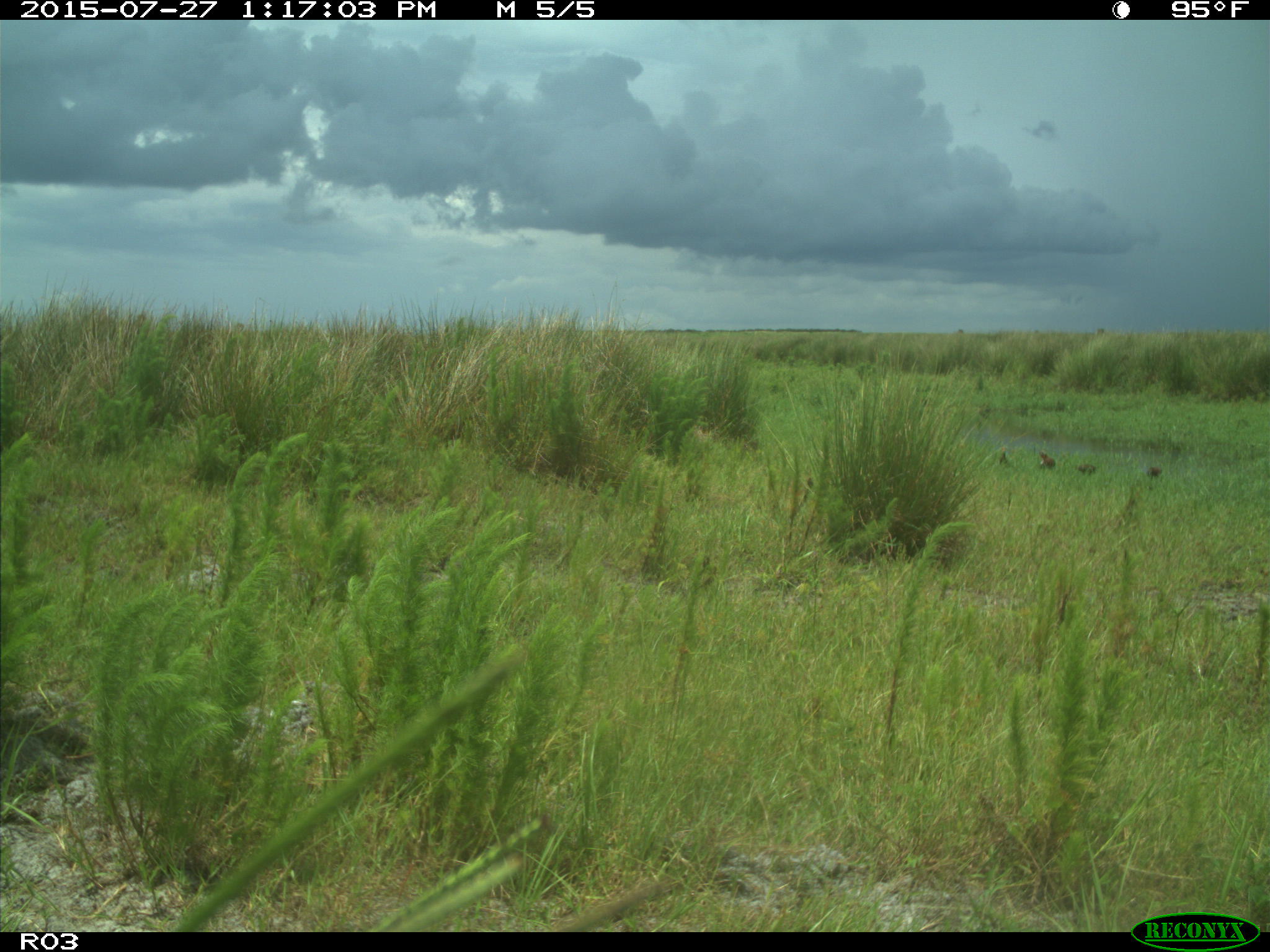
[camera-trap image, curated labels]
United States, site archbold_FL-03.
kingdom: Animalia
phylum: Chordata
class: Aves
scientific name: Aves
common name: birds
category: unidentified bird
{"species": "unidentified bird (birds) (Aves)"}